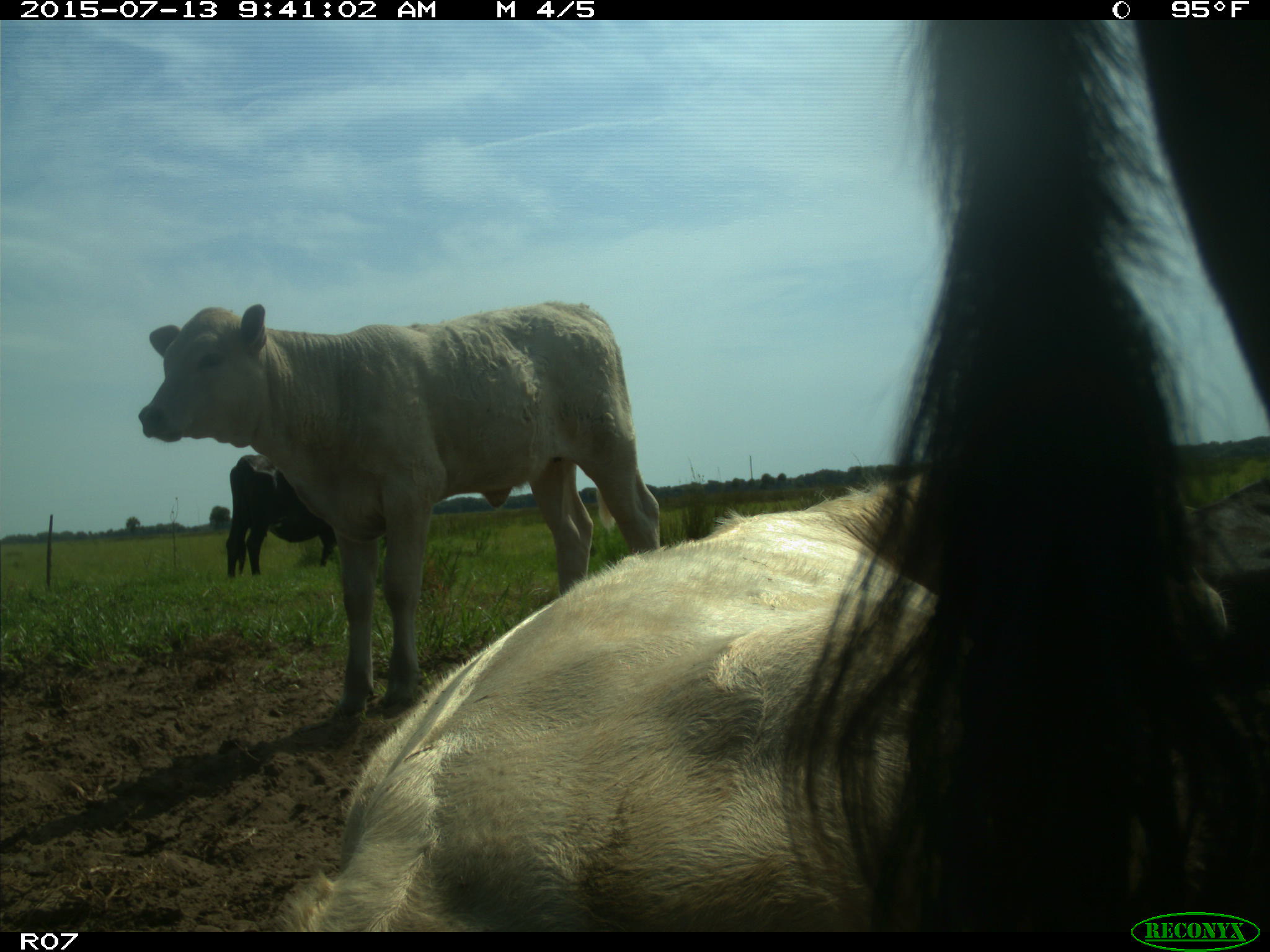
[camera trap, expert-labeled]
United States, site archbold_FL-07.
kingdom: Animalia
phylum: Chordata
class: Mammalia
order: Artiodactyla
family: Bovidae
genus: Bos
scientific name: Bos taurus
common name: domestic cow